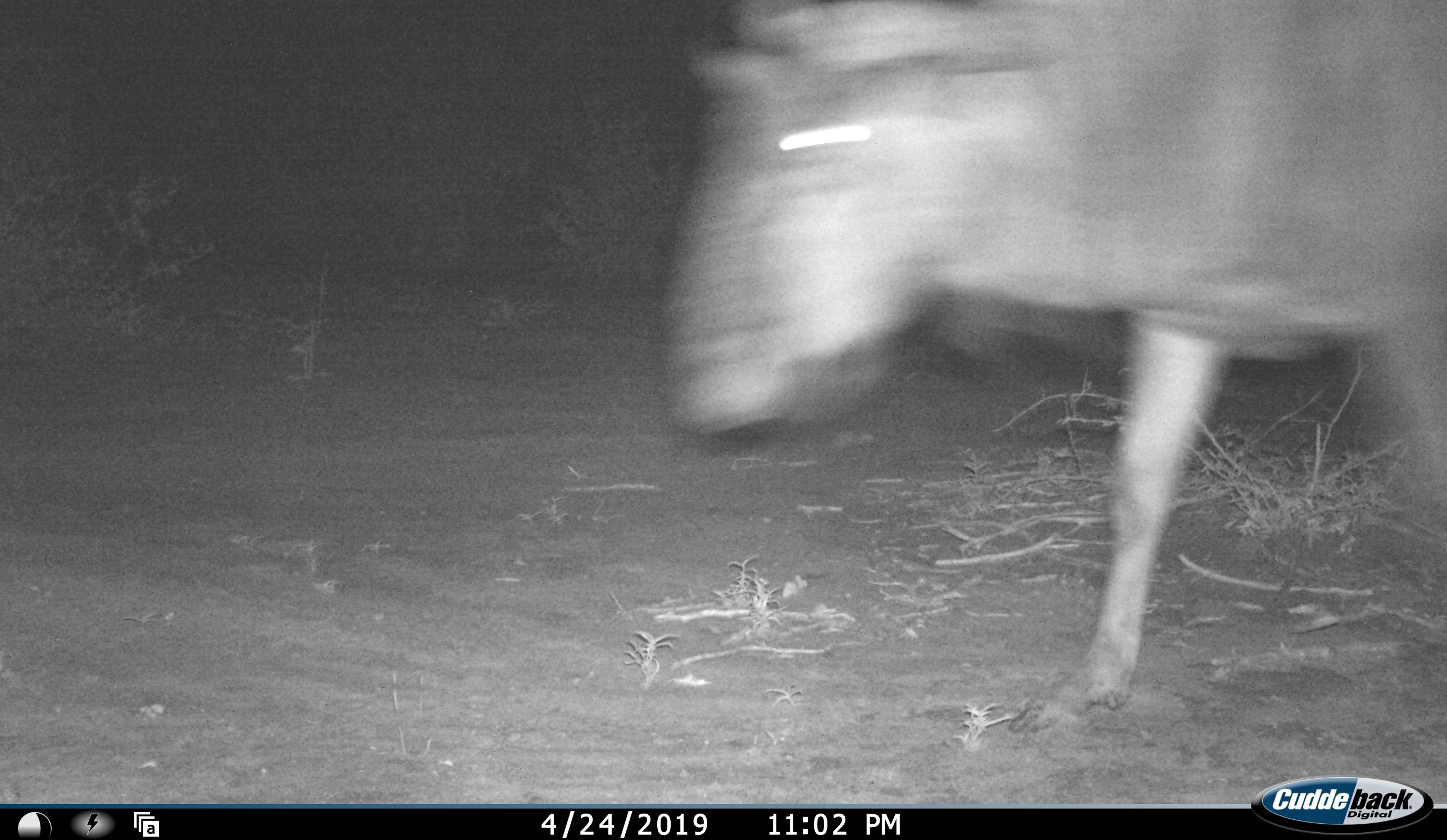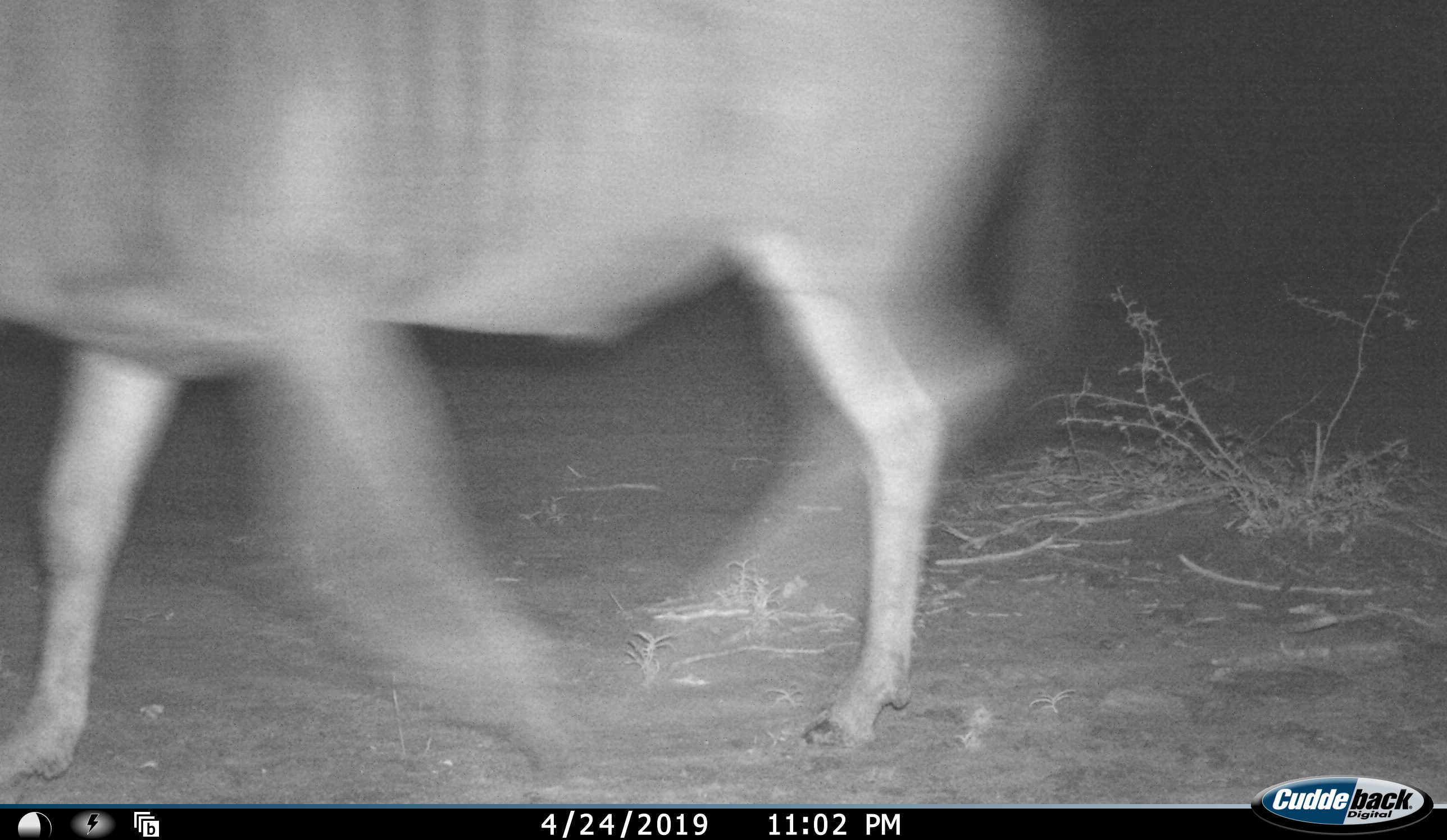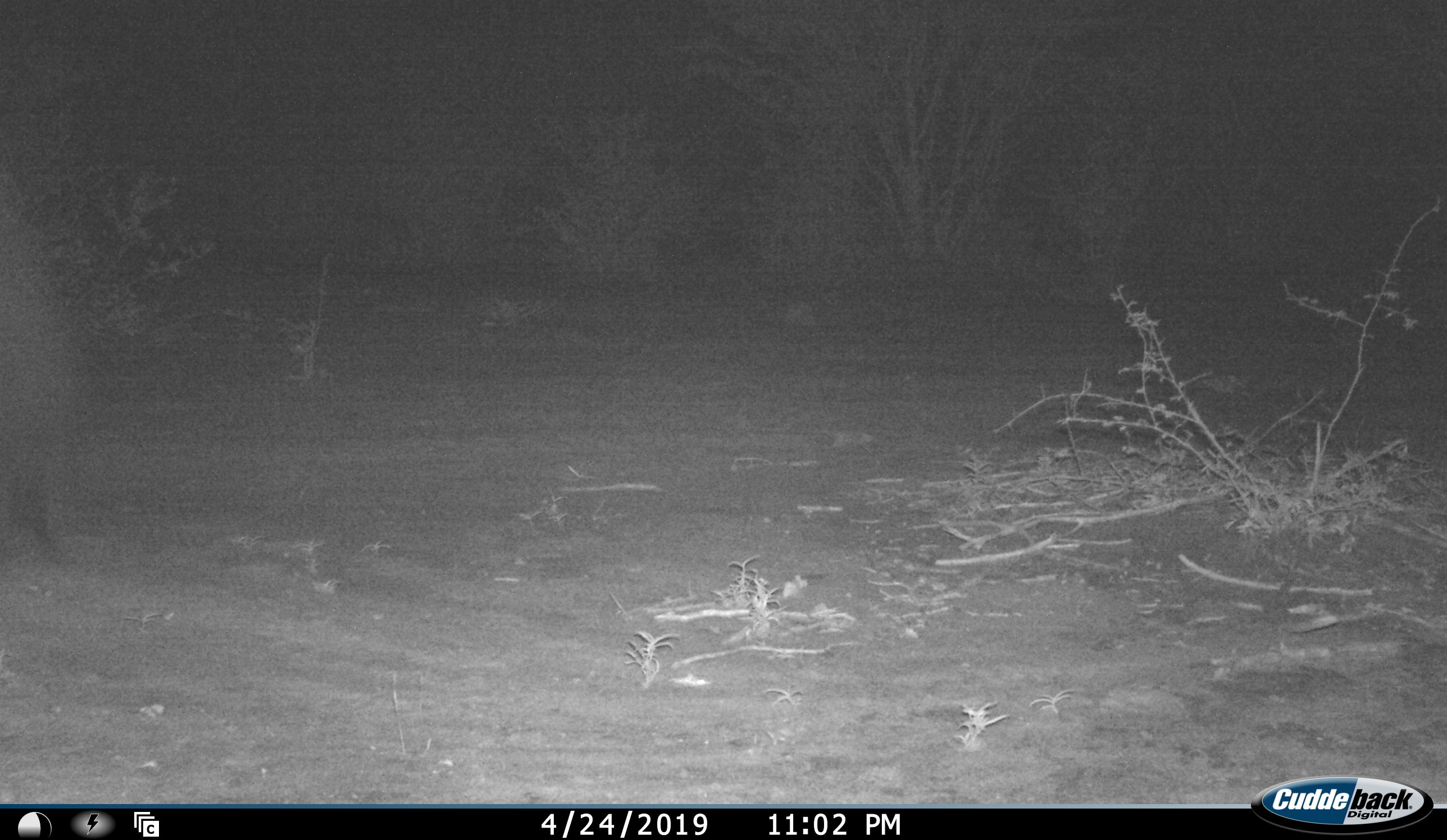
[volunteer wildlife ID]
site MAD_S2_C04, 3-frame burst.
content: unidentified animal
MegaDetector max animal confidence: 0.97